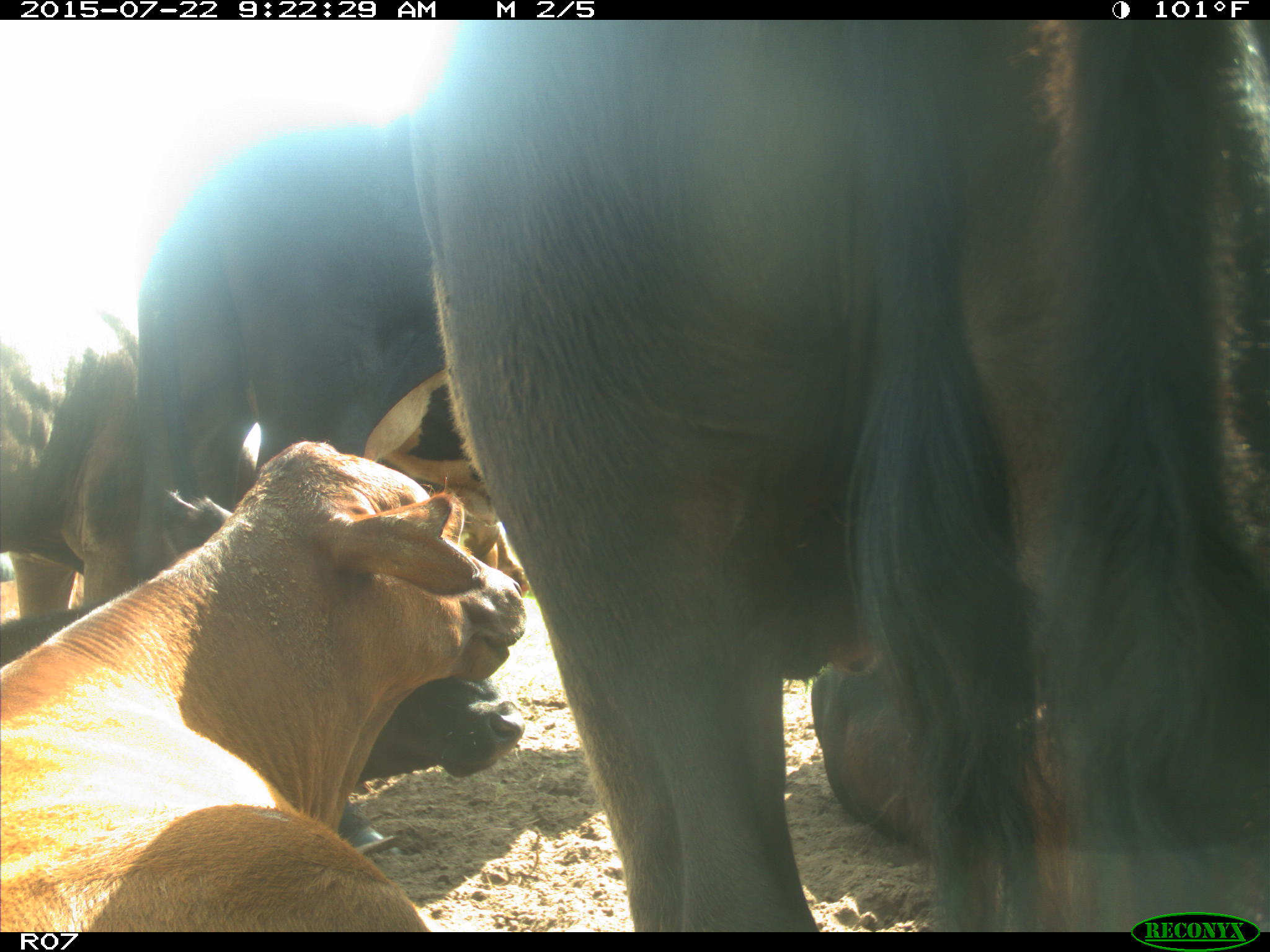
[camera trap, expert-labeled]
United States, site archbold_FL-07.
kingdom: Animalia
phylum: Chordata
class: Mammalia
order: Artiodactyla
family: Suidae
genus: Sus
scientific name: Sus scrofa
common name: wild boar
Sus scrofa (wild boar).